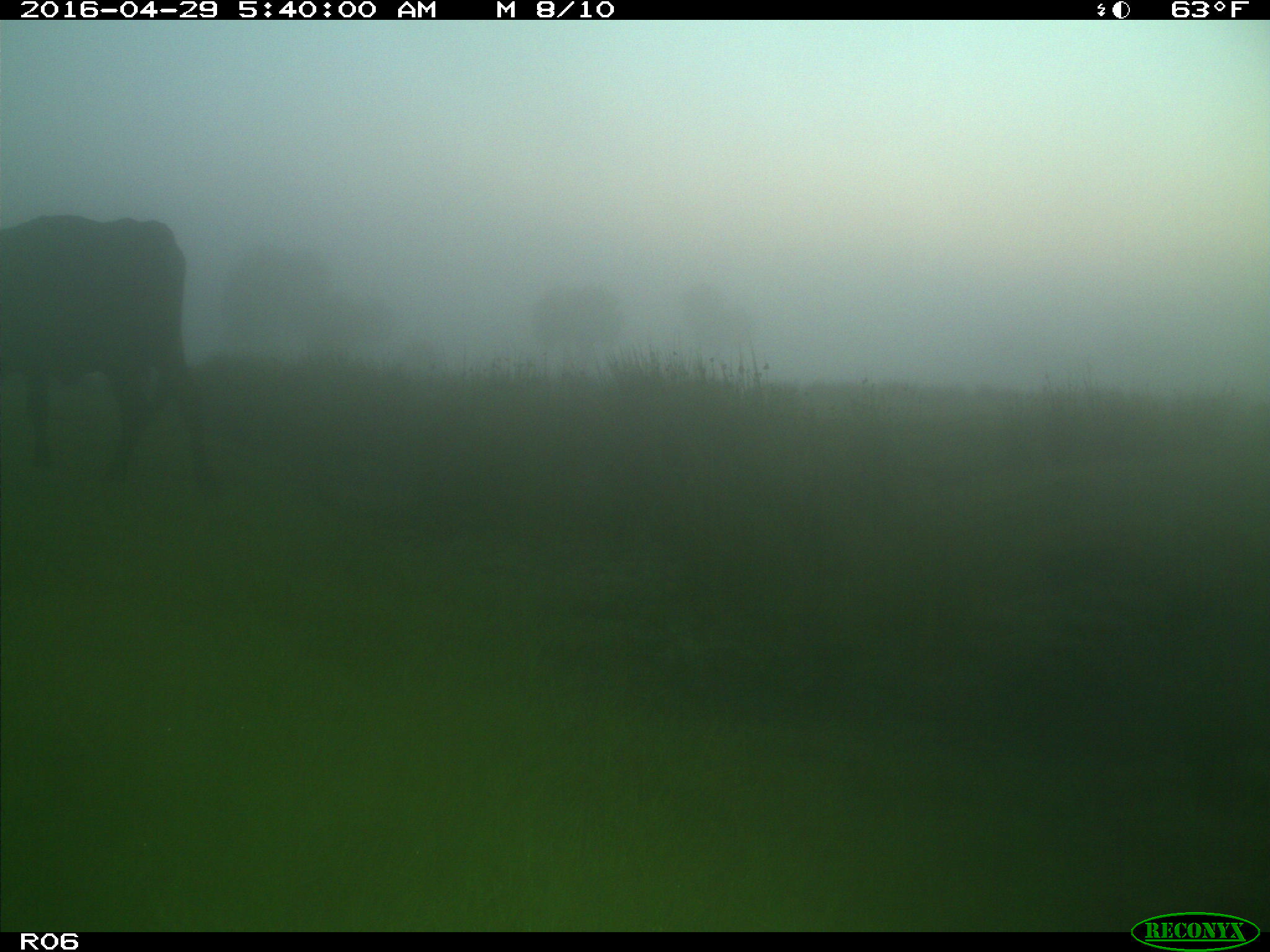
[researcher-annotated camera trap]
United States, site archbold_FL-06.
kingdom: Animalia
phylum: Chordata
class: Mammalia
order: Artiodactyla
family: Bovidae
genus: Bos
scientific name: Bos taurus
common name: domestic cow